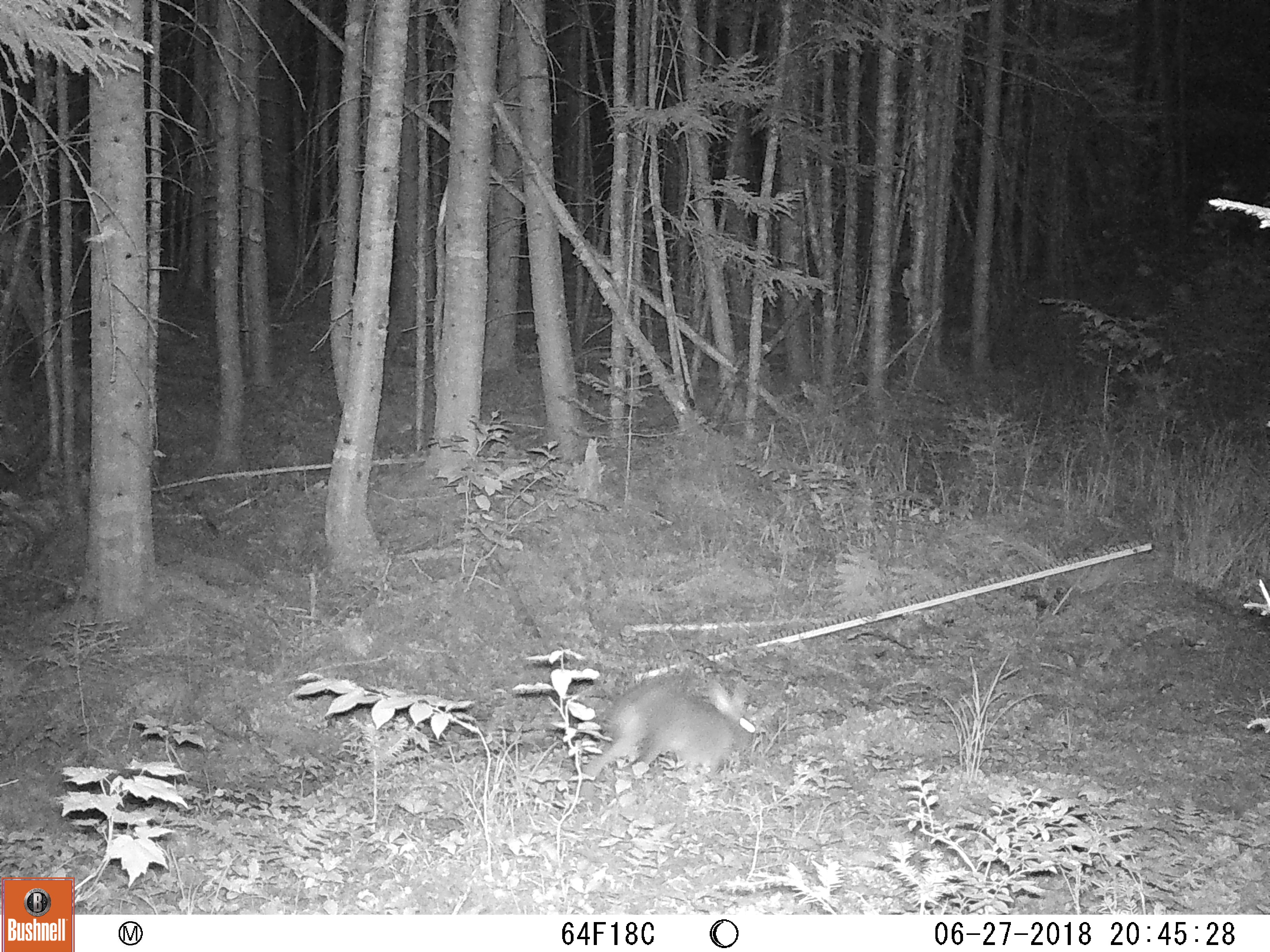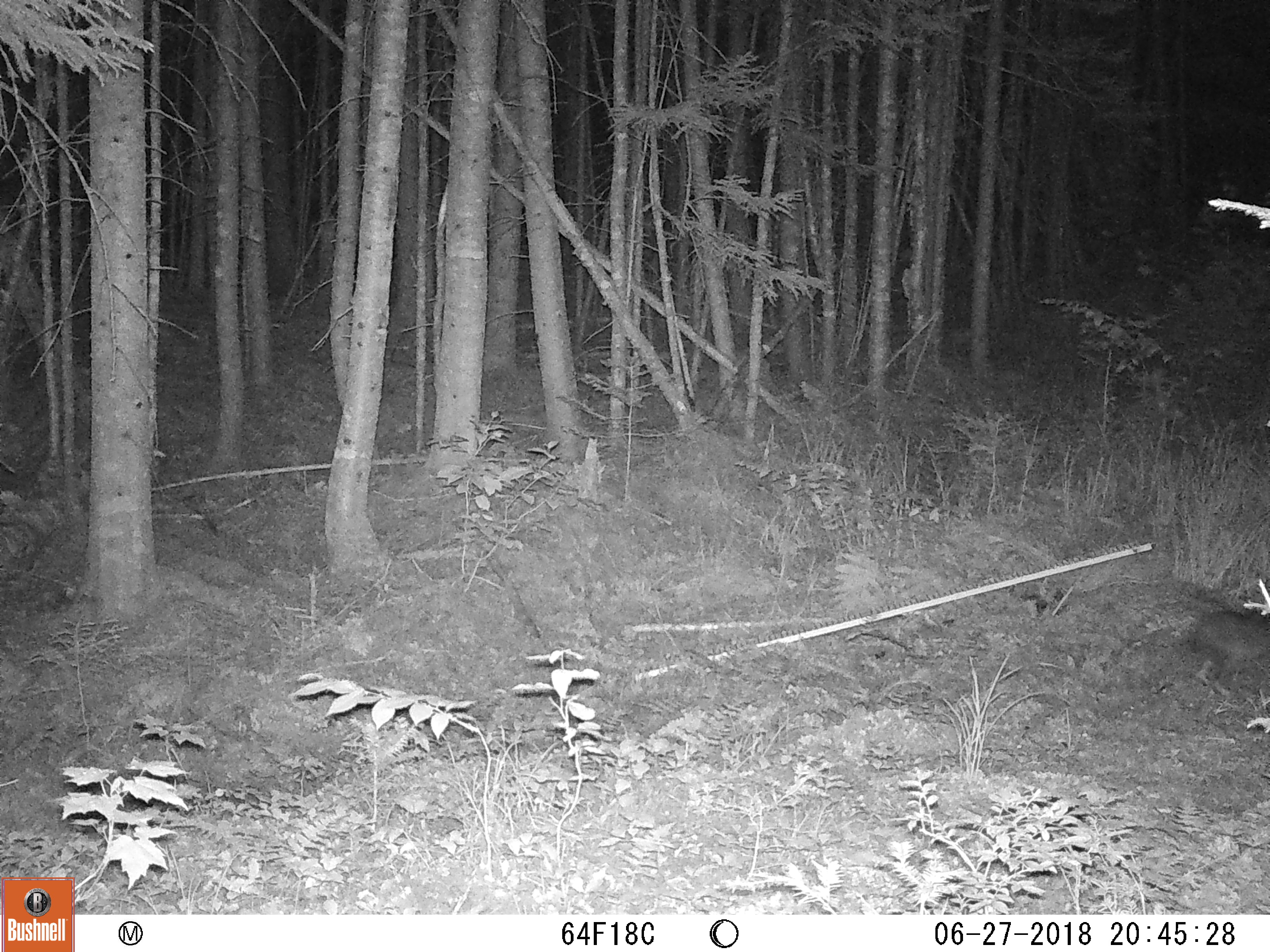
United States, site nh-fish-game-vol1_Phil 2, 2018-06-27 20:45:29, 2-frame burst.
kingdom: Animalia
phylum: Chordata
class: Mammalia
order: Lagomorpha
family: Leporidae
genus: Lepus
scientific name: Lepus americanus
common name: snowshoe hare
Snowshoe hare (Lepus americanus).